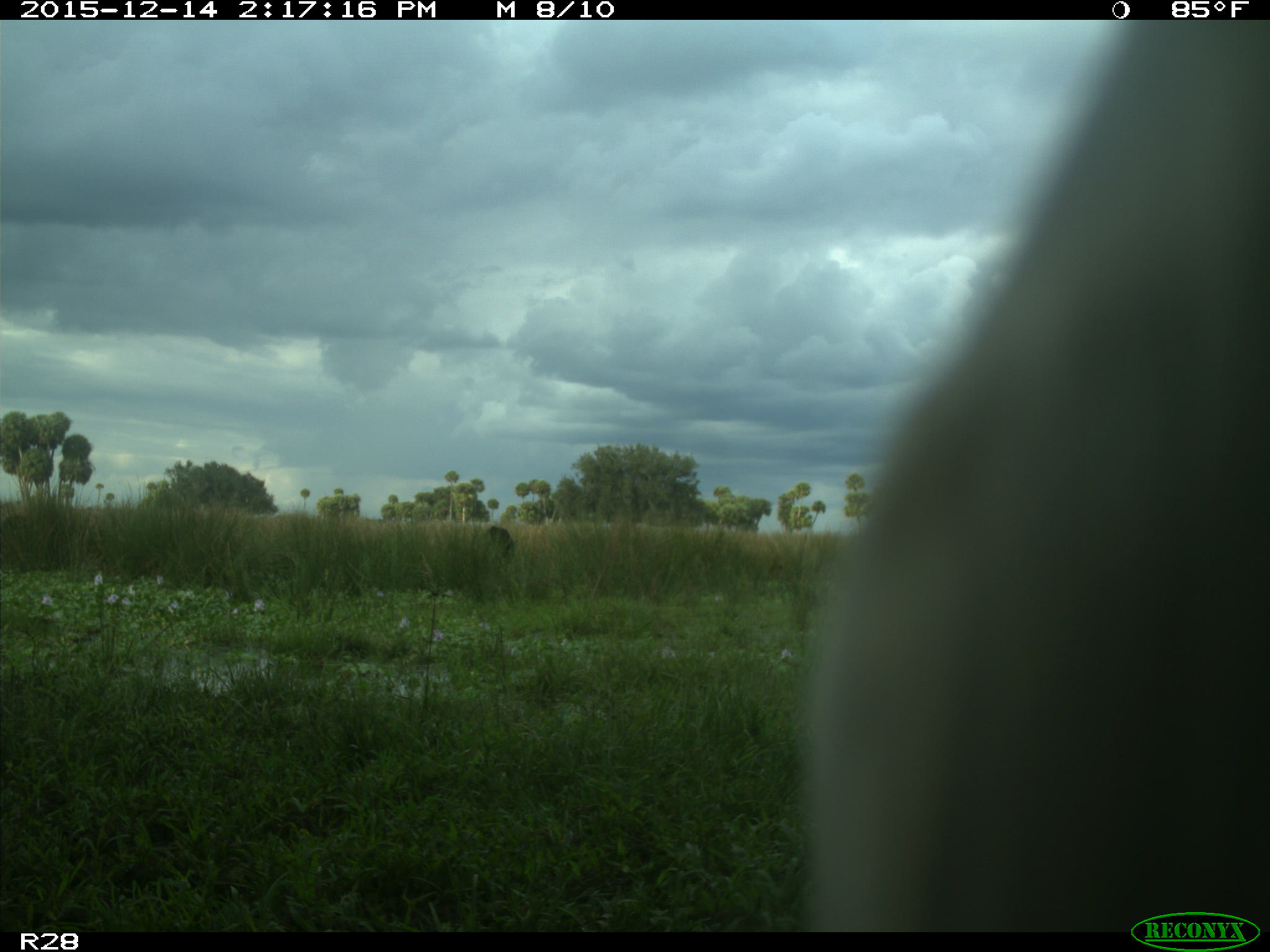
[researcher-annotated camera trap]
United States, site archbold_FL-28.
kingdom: Animalia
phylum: Chordata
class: Mammalia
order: Artiodactyla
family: Bovidae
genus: Bos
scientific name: Bos taurus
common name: domestic cow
Bos taurus (domestic cow).